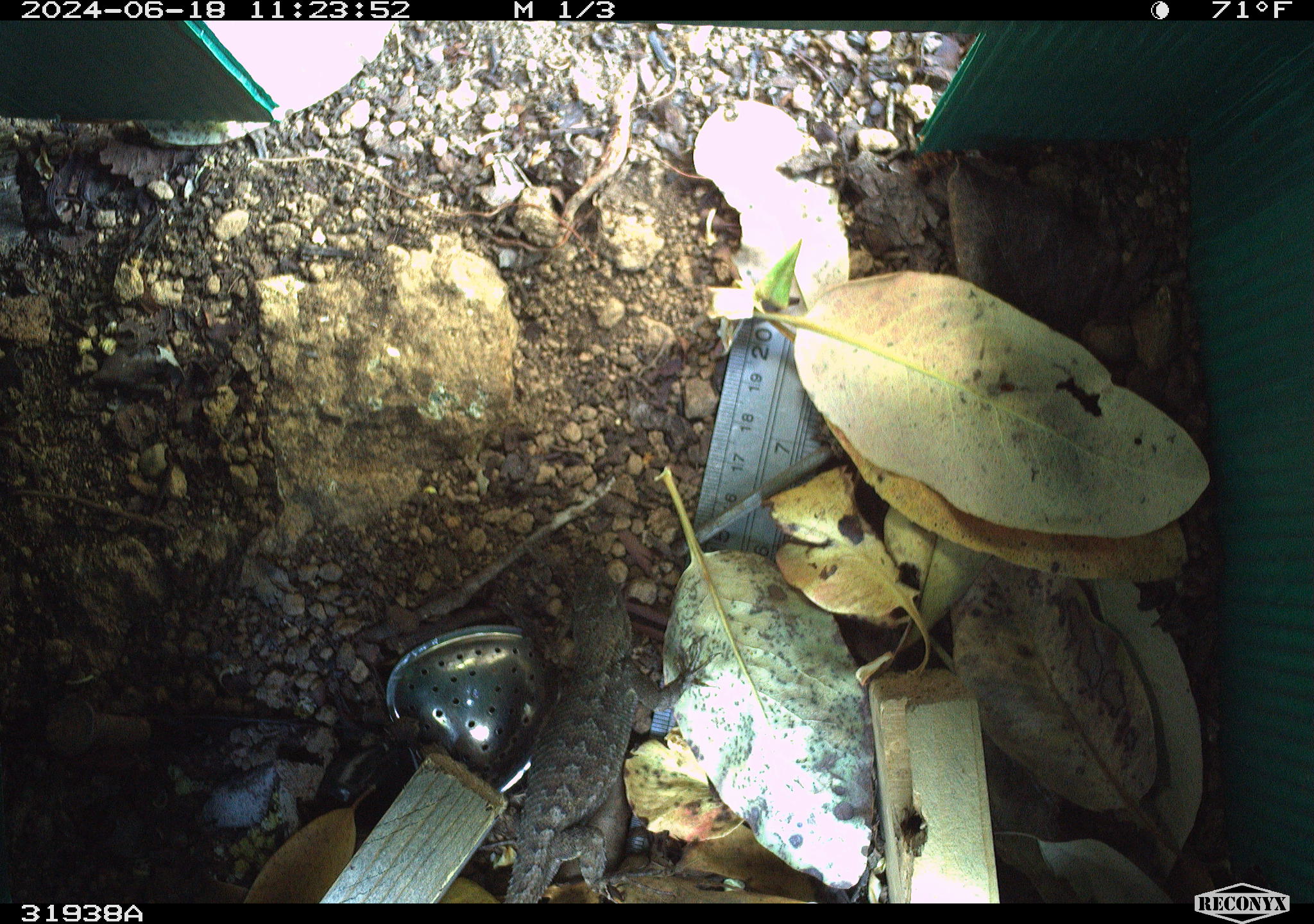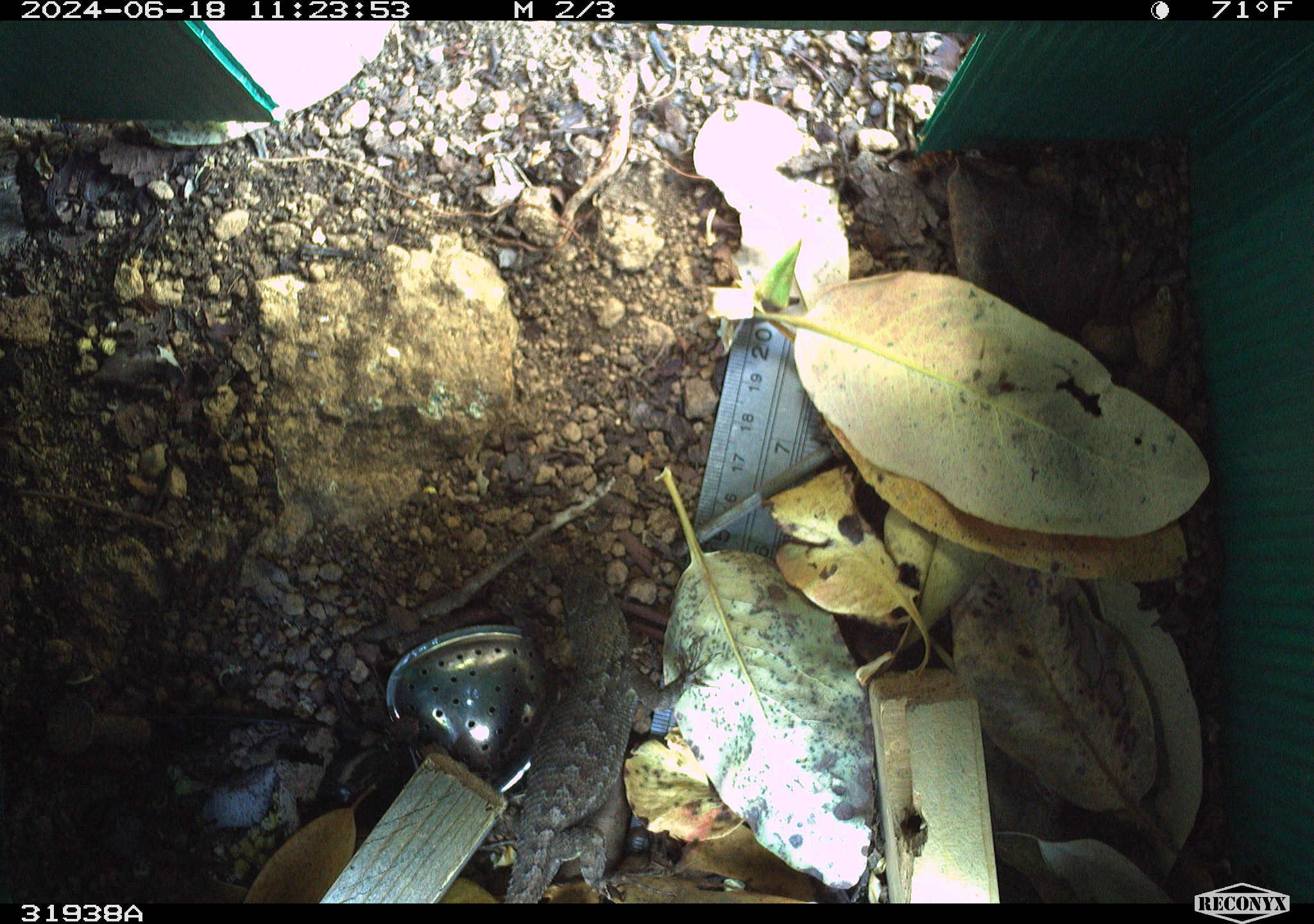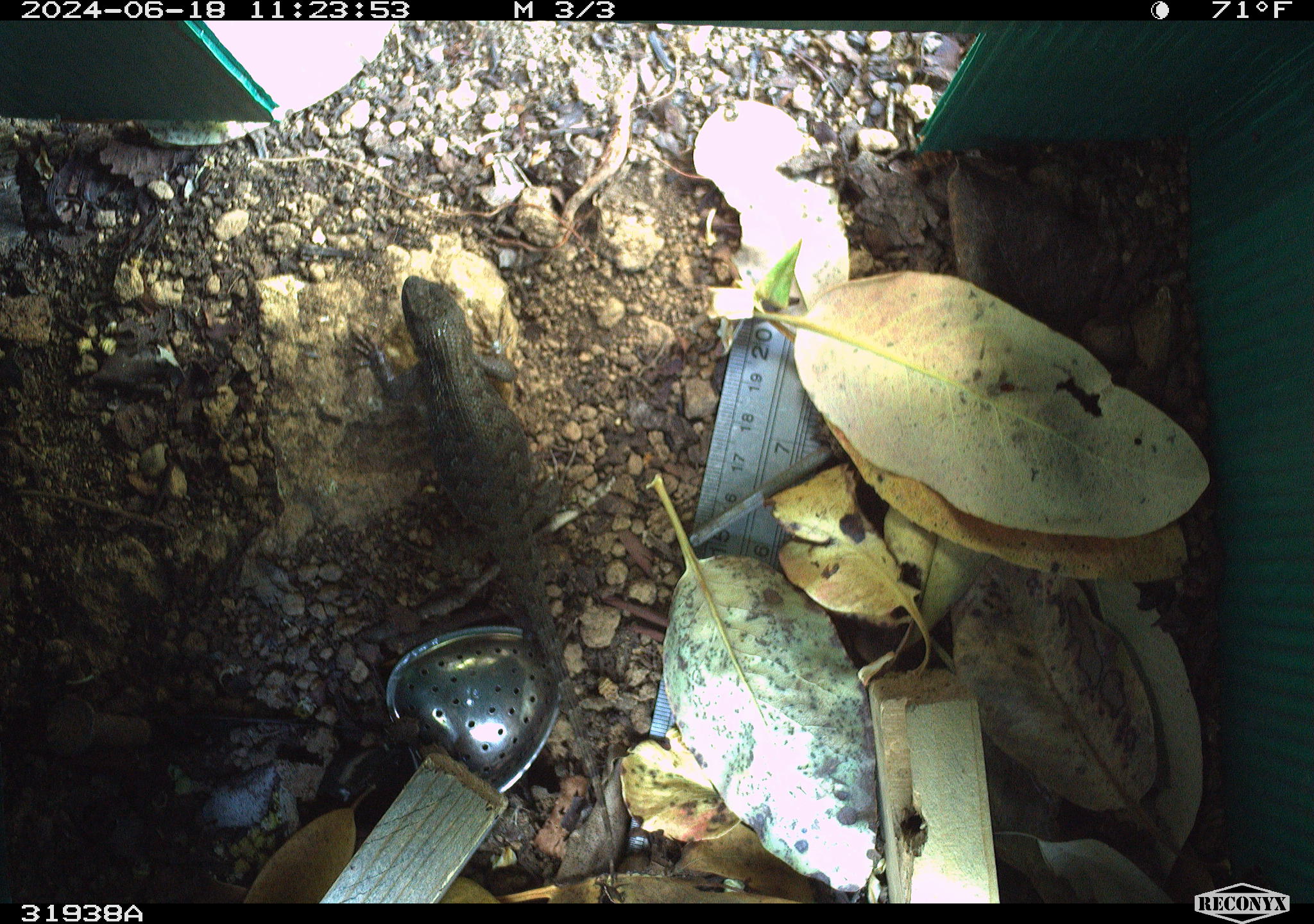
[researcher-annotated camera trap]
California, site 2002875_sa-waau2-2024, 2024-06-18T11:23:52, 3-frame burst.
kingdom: Animalia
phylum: Chordata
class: Reptilia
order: Squamata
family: Phrynosomatidae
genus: Sceloporus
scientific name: Sceloporus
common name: spiny lizards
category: sceloporus species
Sceloporus species (spiny lizards) (Sceloporus).